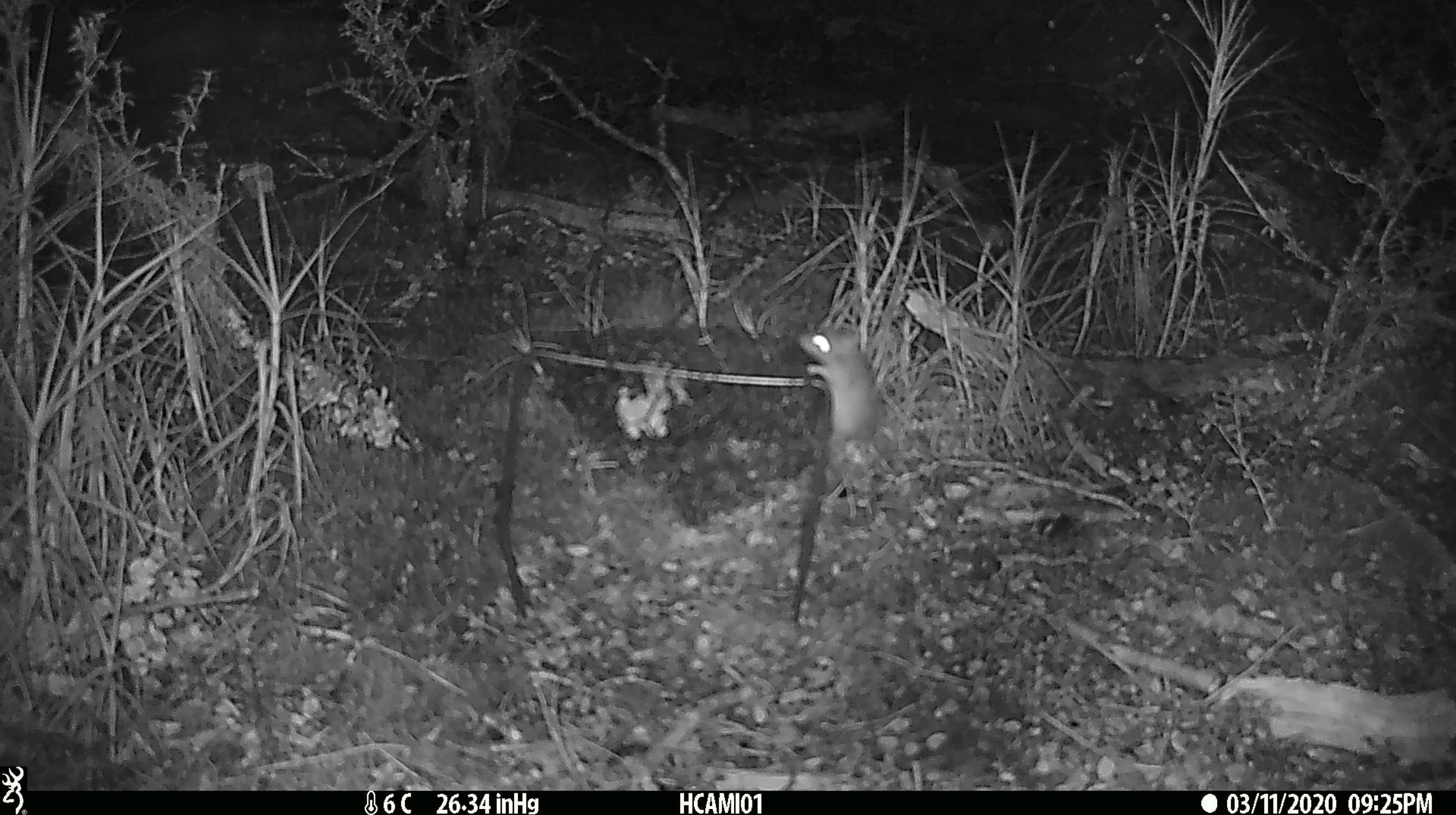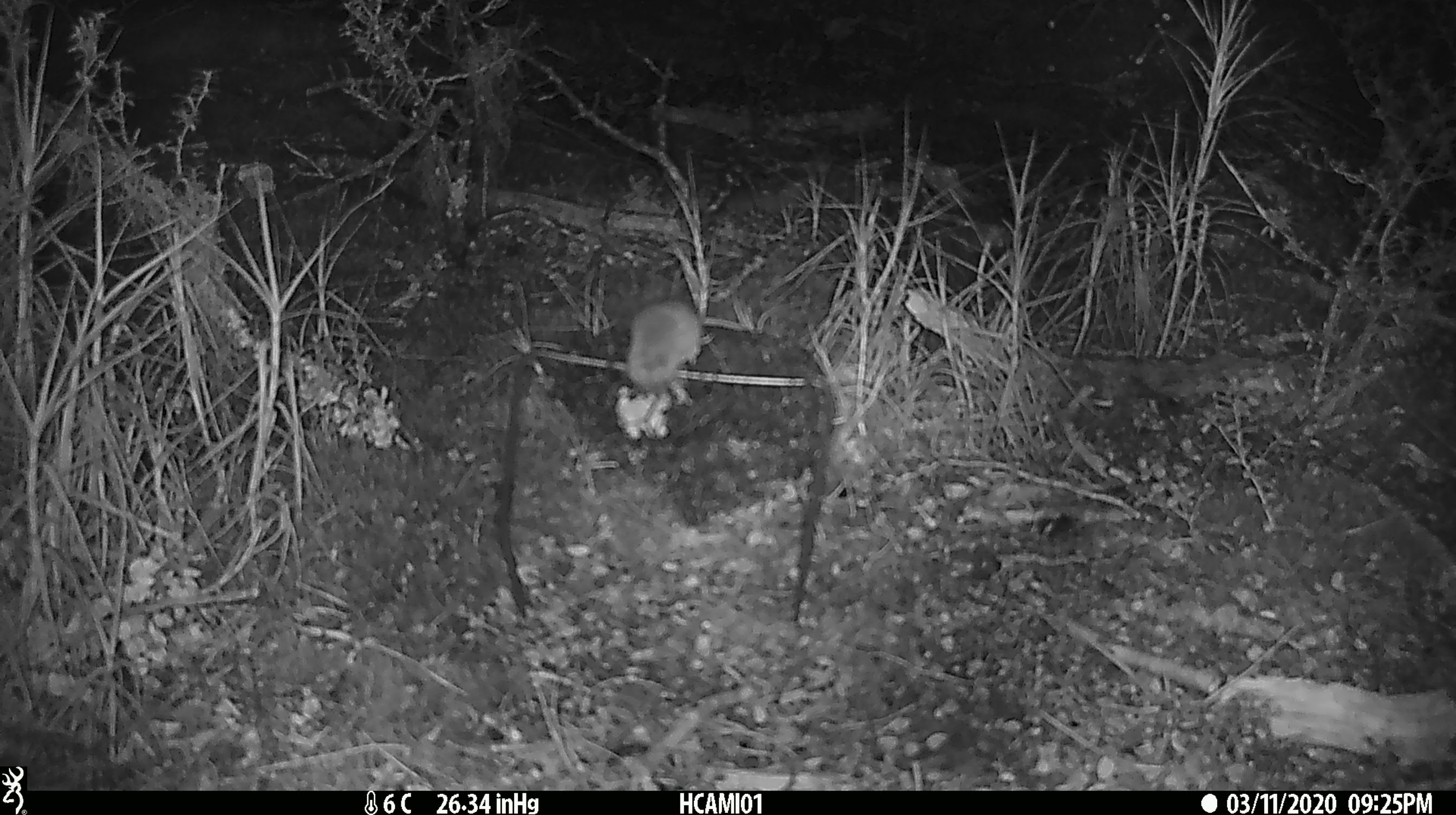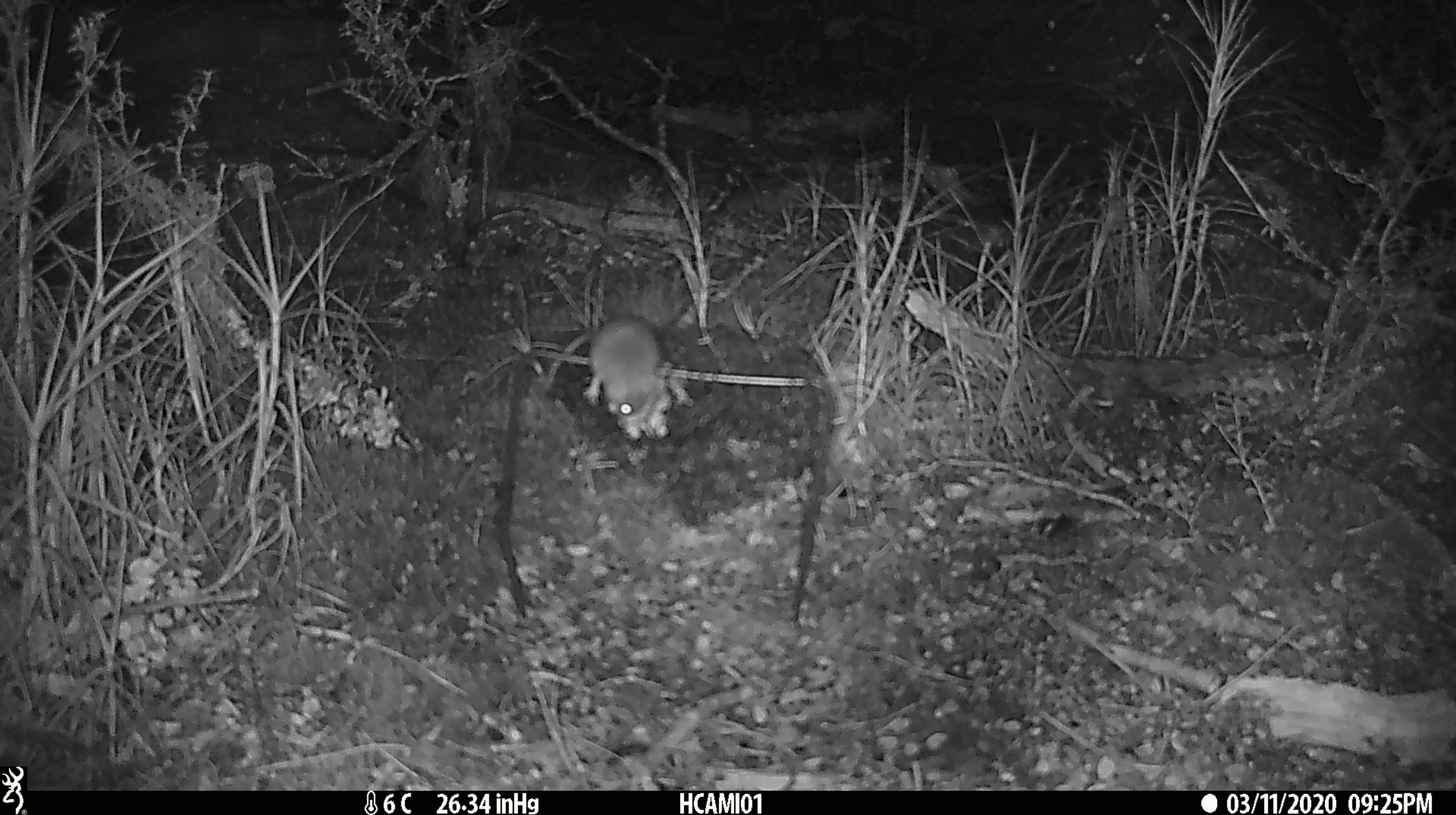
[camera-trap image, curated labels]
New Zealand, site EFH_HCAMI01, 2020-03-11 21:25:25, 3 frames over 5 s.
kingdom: Animalia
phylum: Chordata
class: Mammalia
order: Rodentia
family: Muridae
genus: Mus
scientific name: Mus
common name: mouse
Mouse (Mus).